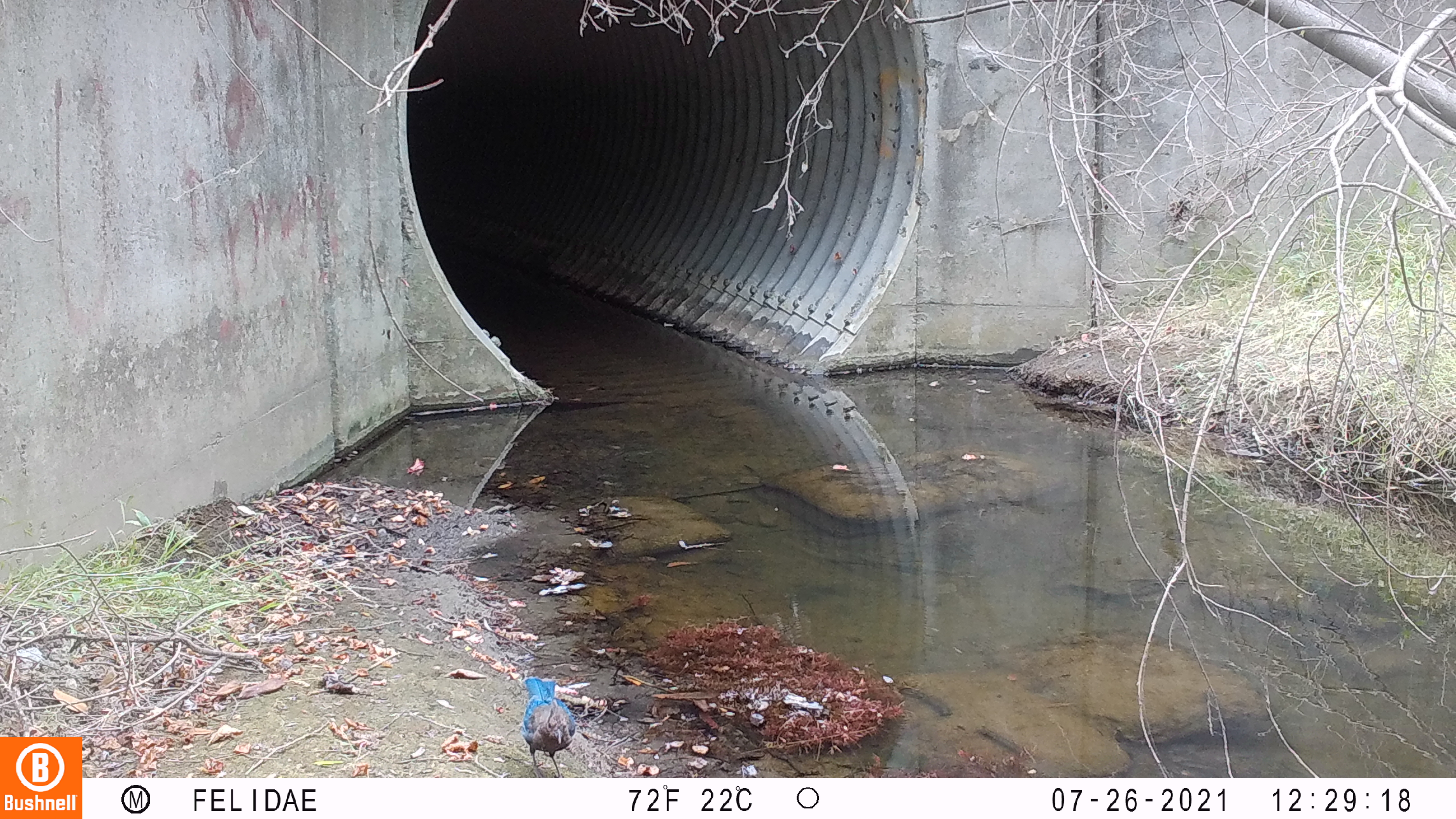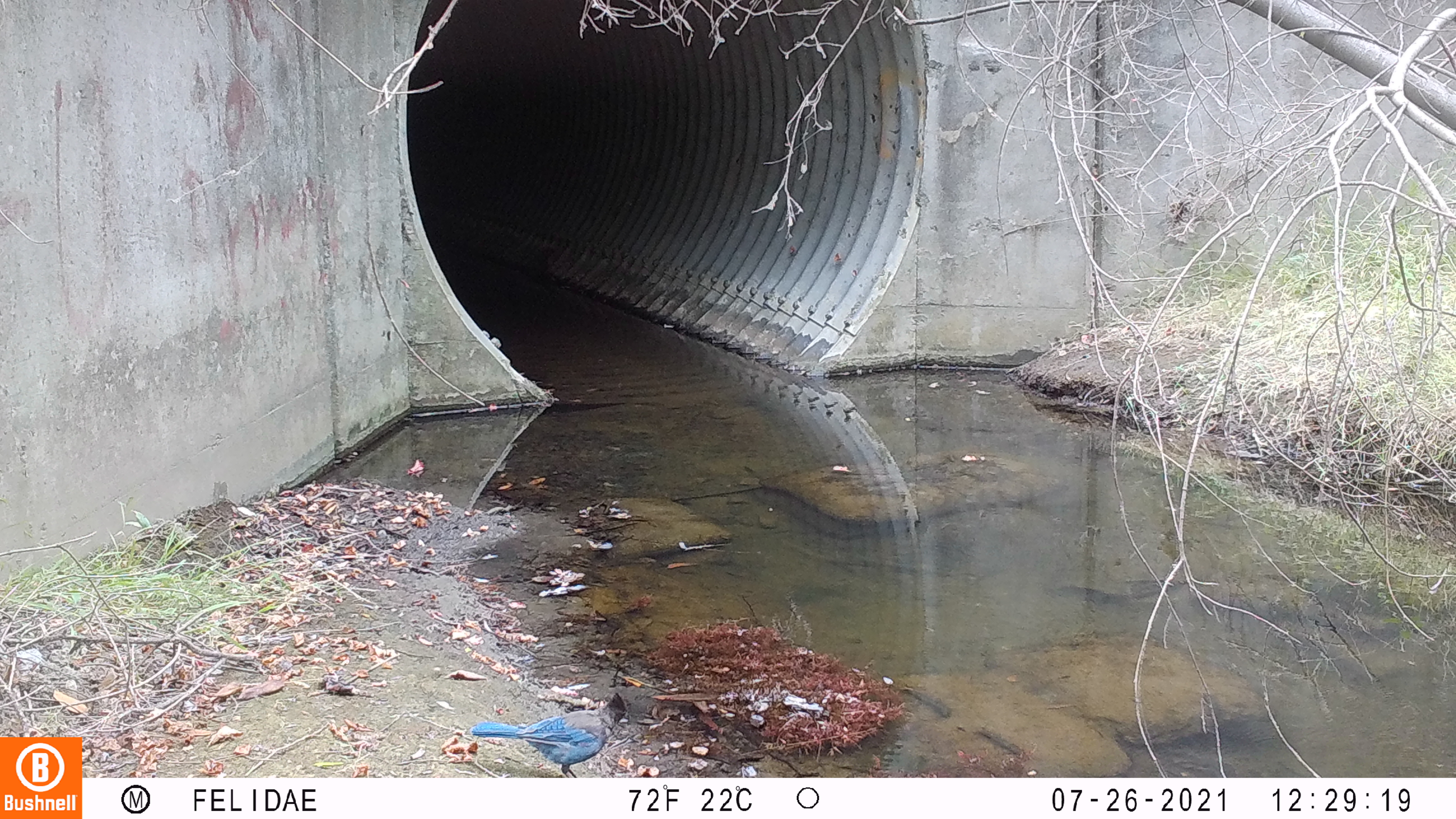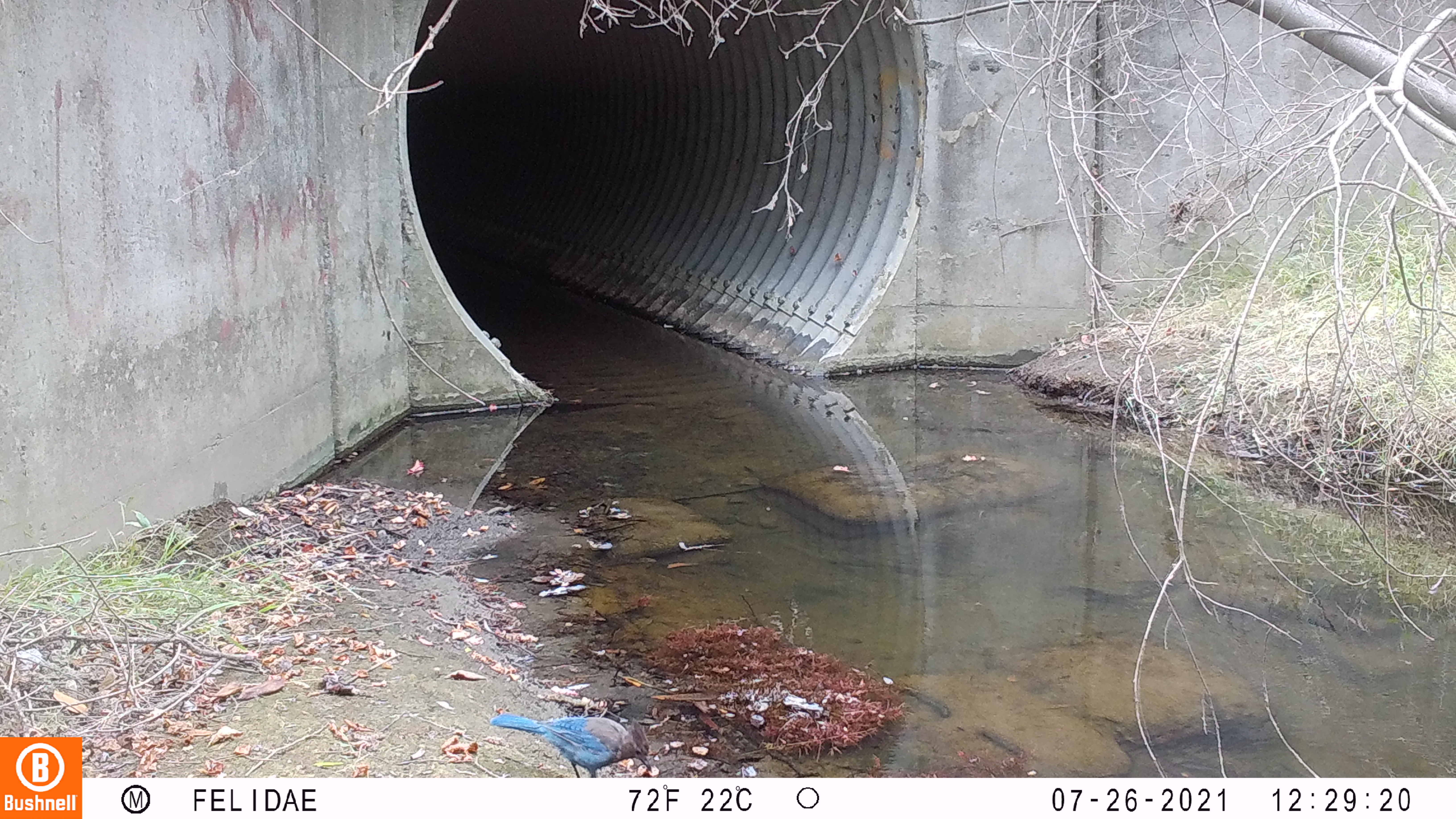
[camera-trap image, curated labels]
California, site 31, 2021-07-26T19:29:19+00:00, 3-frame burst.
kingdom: Animalia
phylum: Chordata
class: Aves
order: Passeriformes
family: Corvidae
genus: Cyanocitta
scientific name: Cyanocitta stelleri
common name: steller's jay